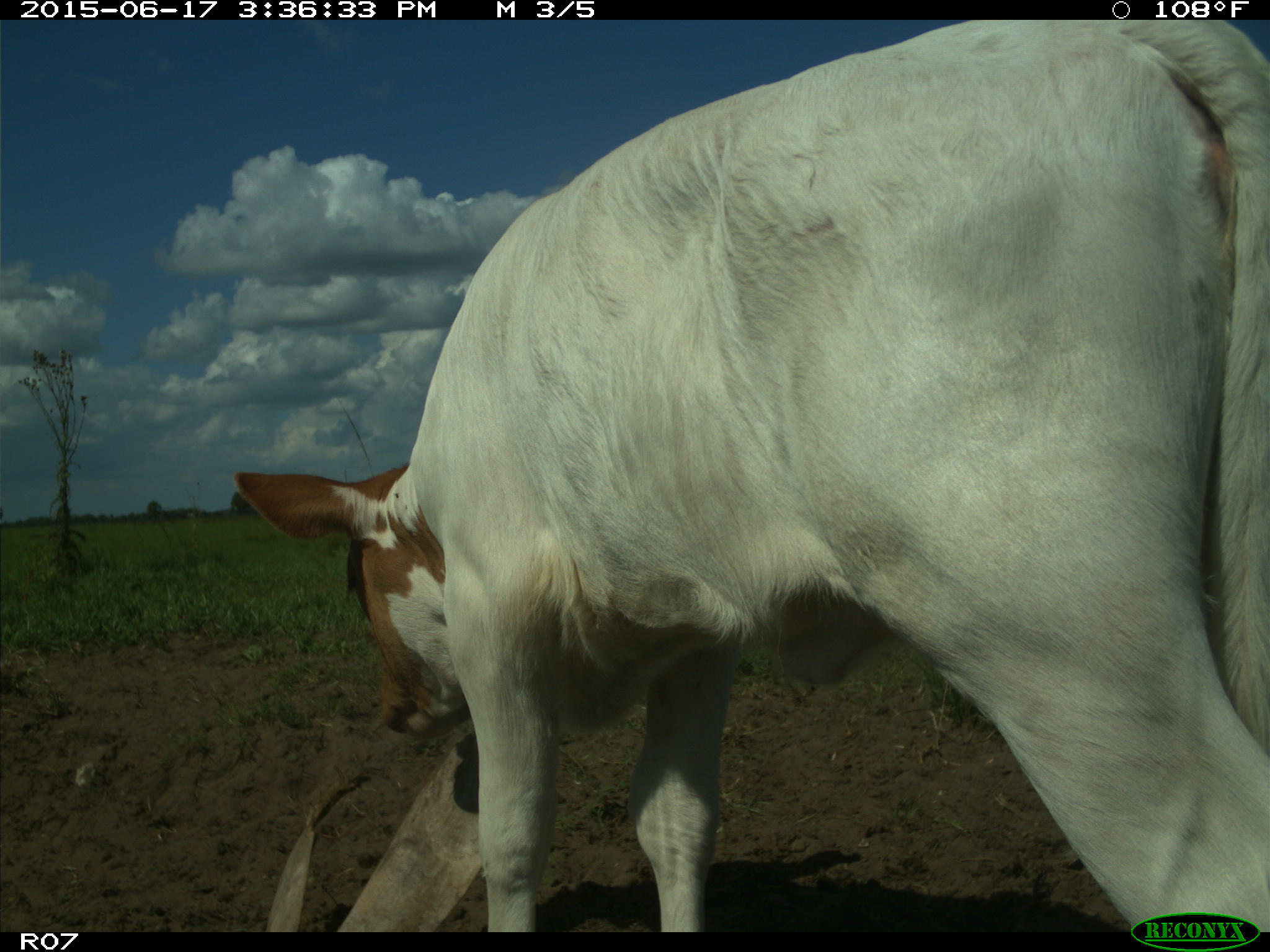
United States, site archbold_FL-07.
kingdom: Animalia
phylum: Chordata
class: Mammalia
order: Artiodactyla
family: Bovidae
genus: Bos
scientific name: Bos taurus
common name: domestic cow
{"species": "Bos taurus (domestic cow)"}